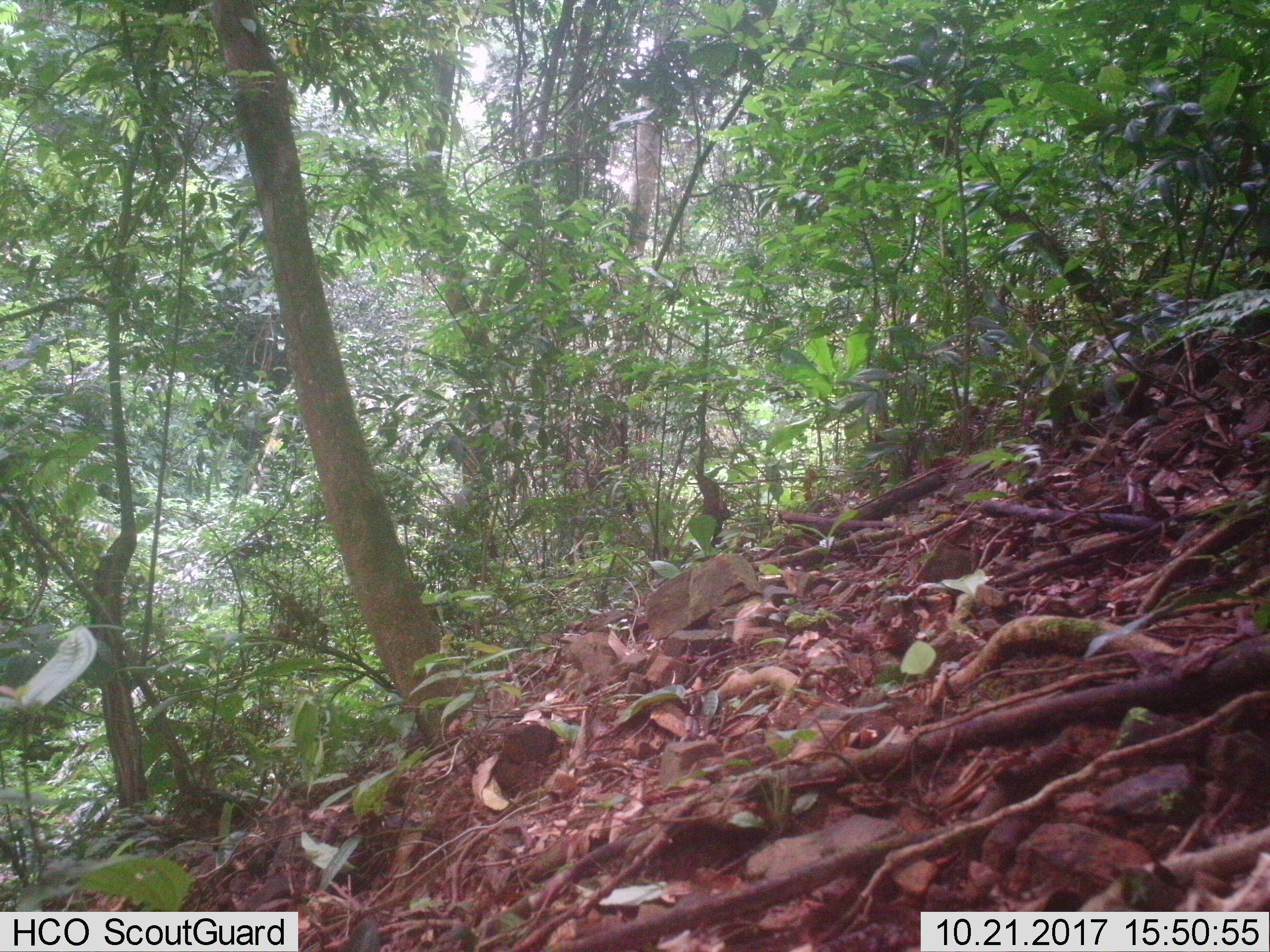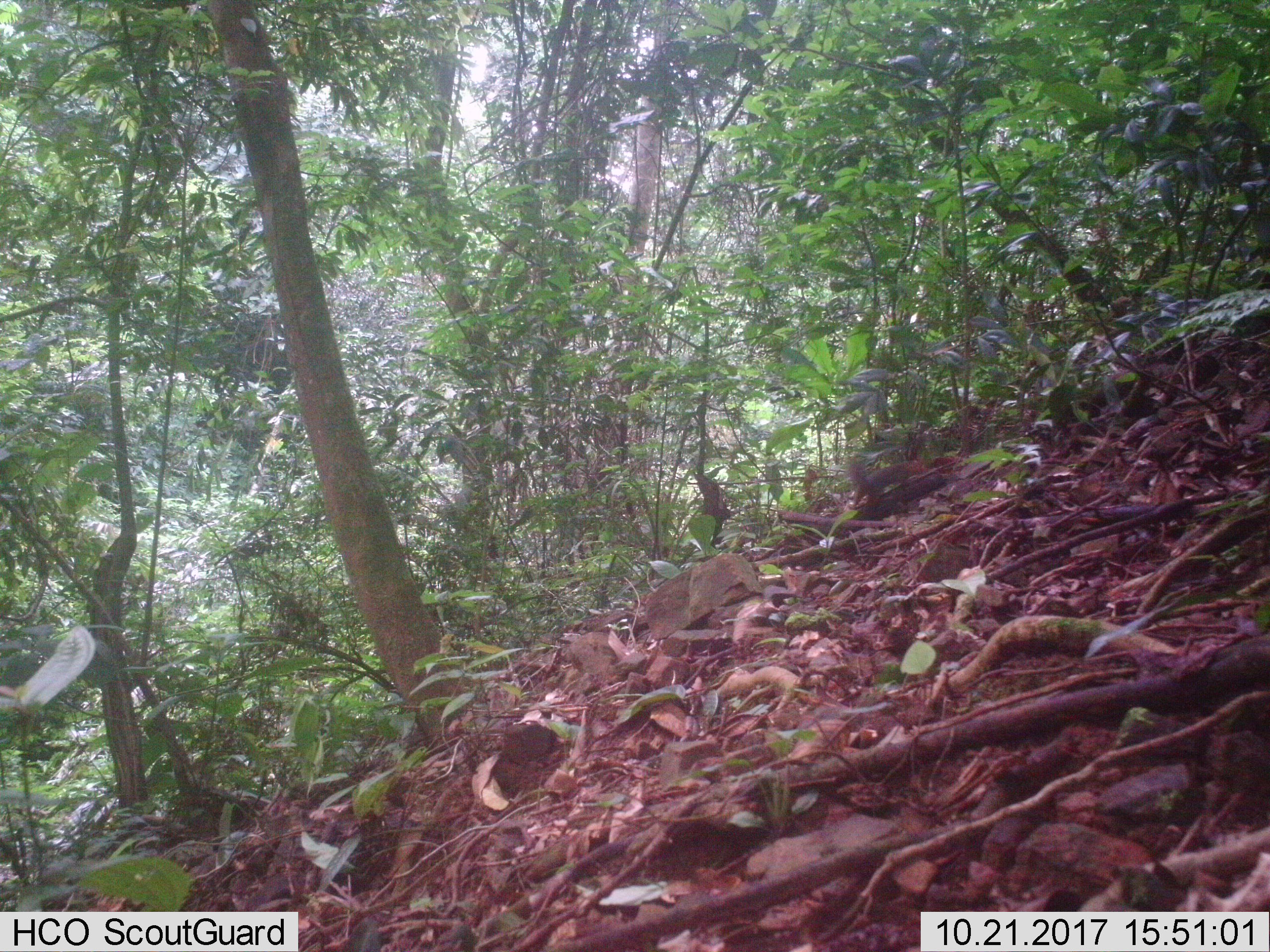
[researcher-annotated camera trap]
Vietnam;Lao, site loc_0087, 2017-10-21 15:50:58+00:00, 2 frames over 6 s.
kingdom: Animalia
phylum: Chordata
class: Mammalia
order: Rodentia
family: Sciuridae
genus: Dremomys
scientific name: Dremomys rufigenis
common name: red-cheeked squirrel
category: red cheeked squirrel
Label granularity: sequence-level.